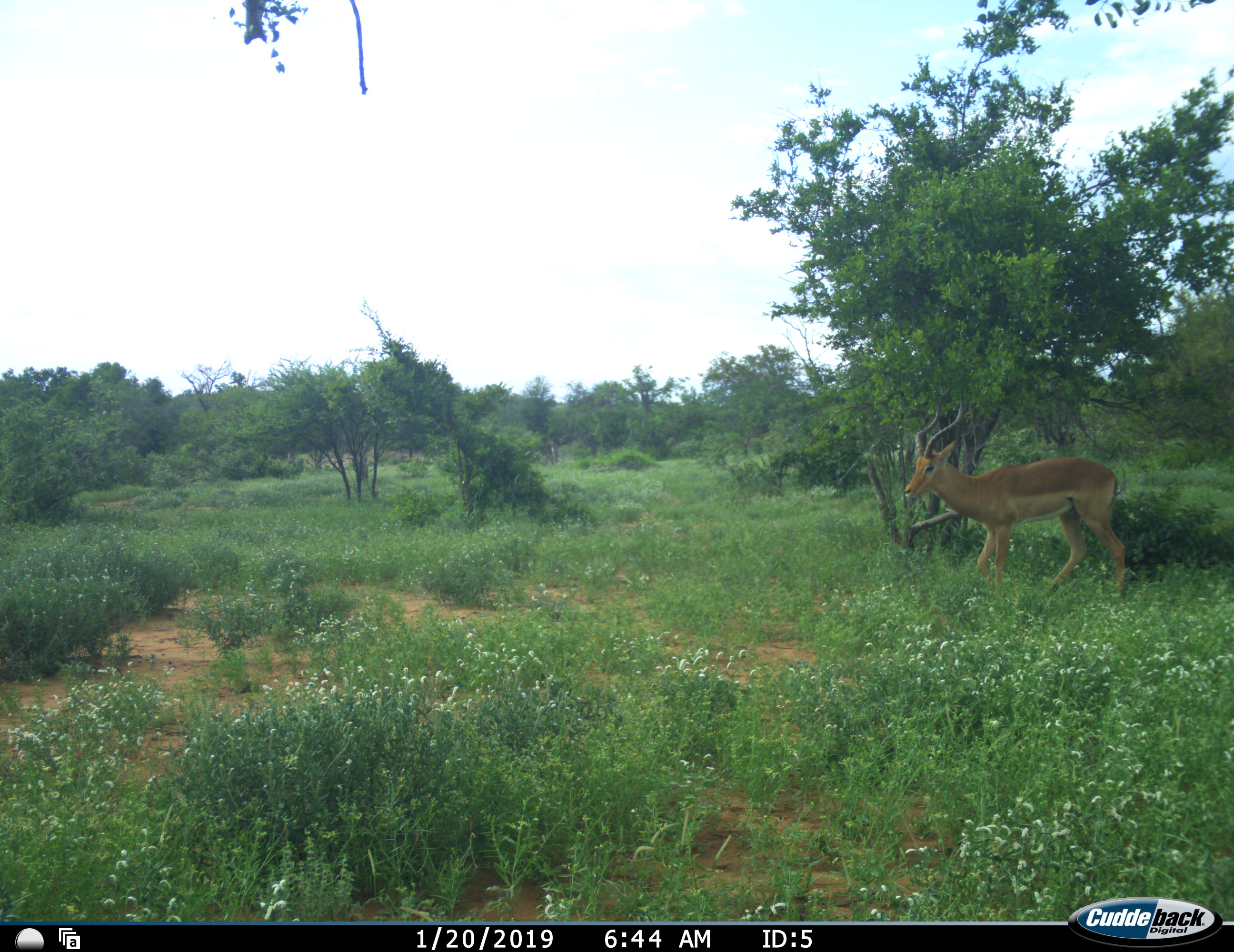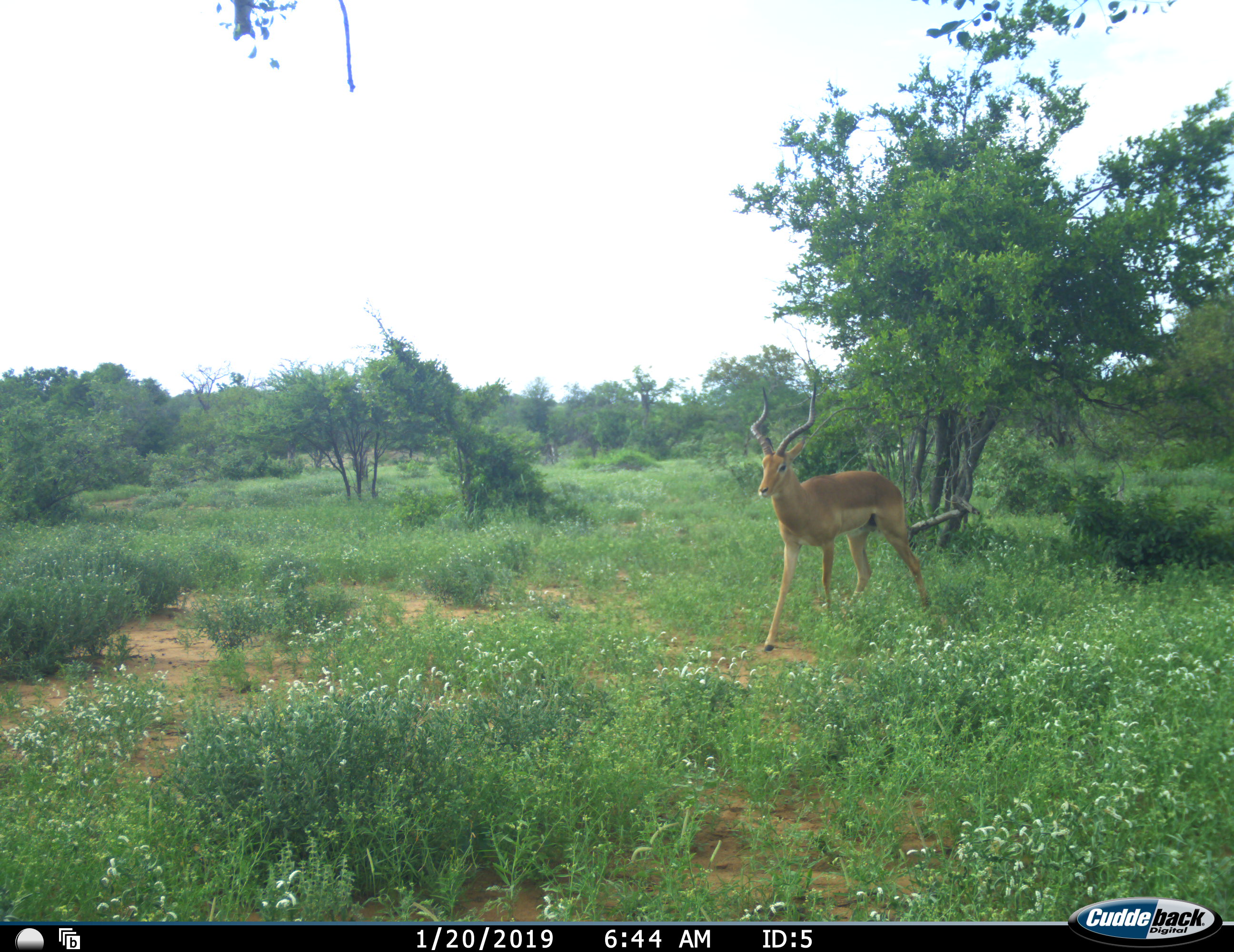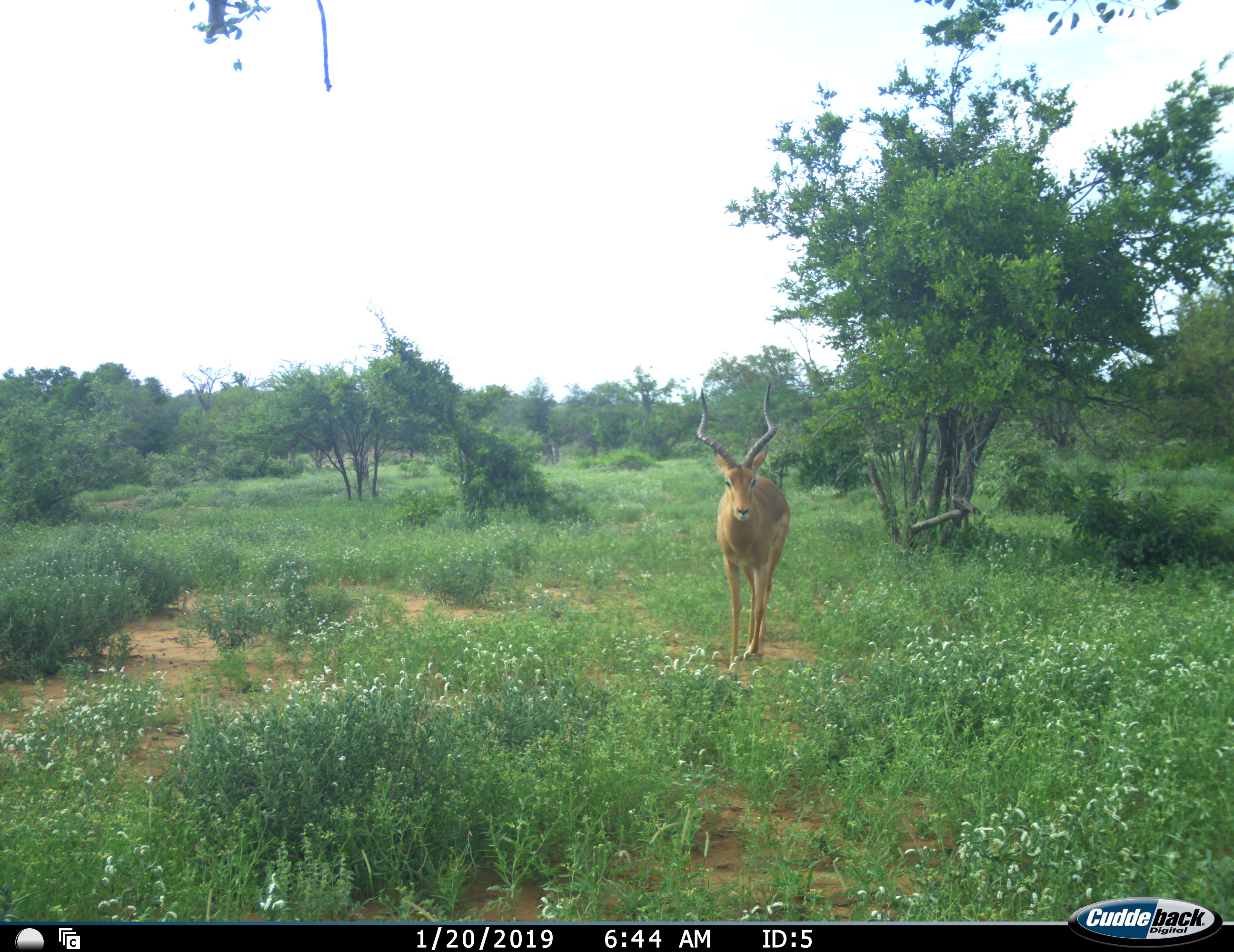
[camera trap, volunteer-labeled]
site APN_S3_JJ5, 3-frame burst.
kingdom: Animalia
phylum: Chordata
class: Mammalia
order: Artiodactyla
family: Bovidae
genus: Aepyceros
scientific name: Aepyceros melampus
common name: impala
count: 1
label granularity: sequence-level